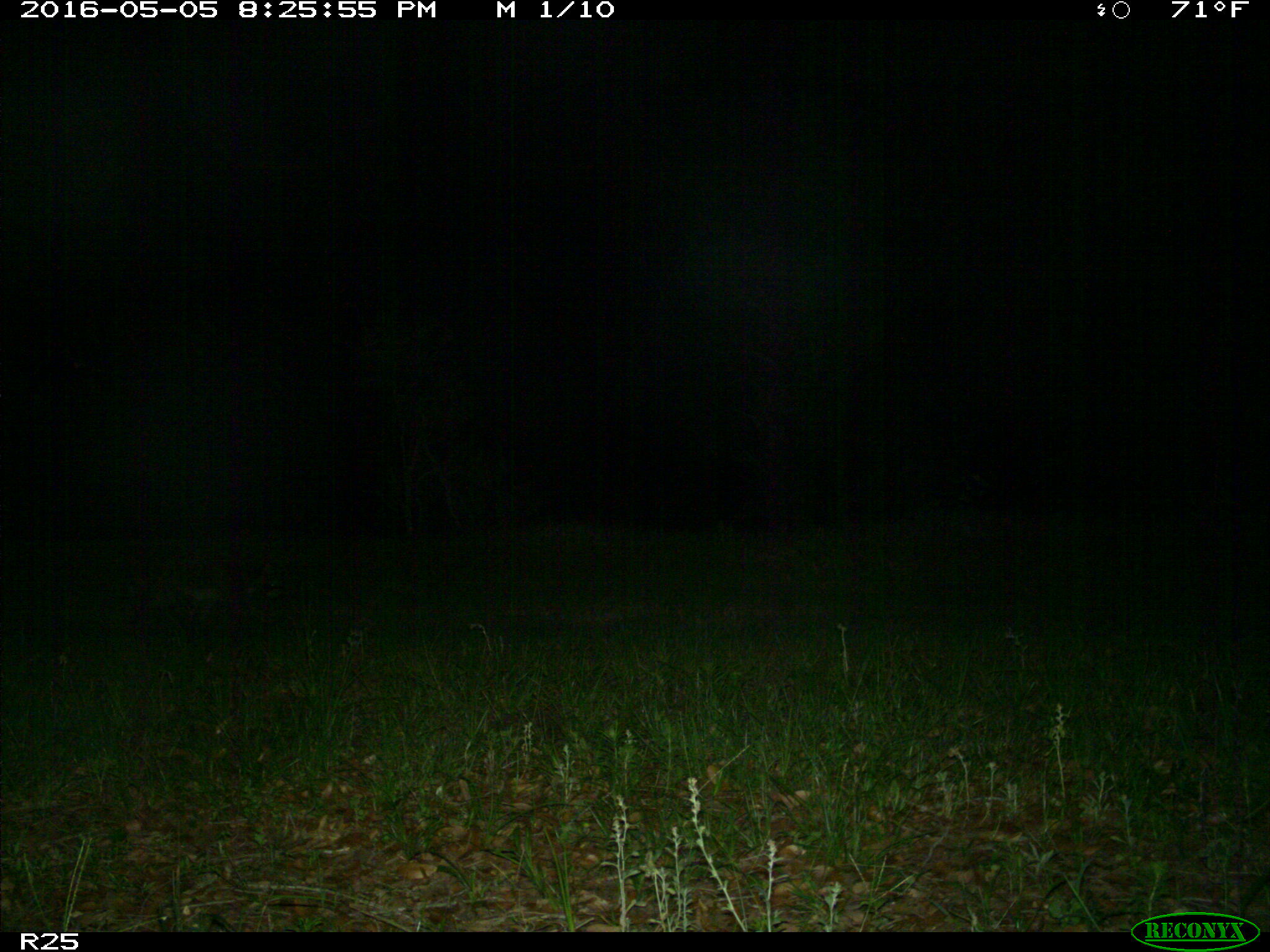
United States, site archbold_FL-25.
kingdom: Animalia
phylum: Chordata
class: Mammalia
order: Carnivora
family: Procyonidae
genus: Procyon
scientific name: Procyon lotor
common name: common raccoon